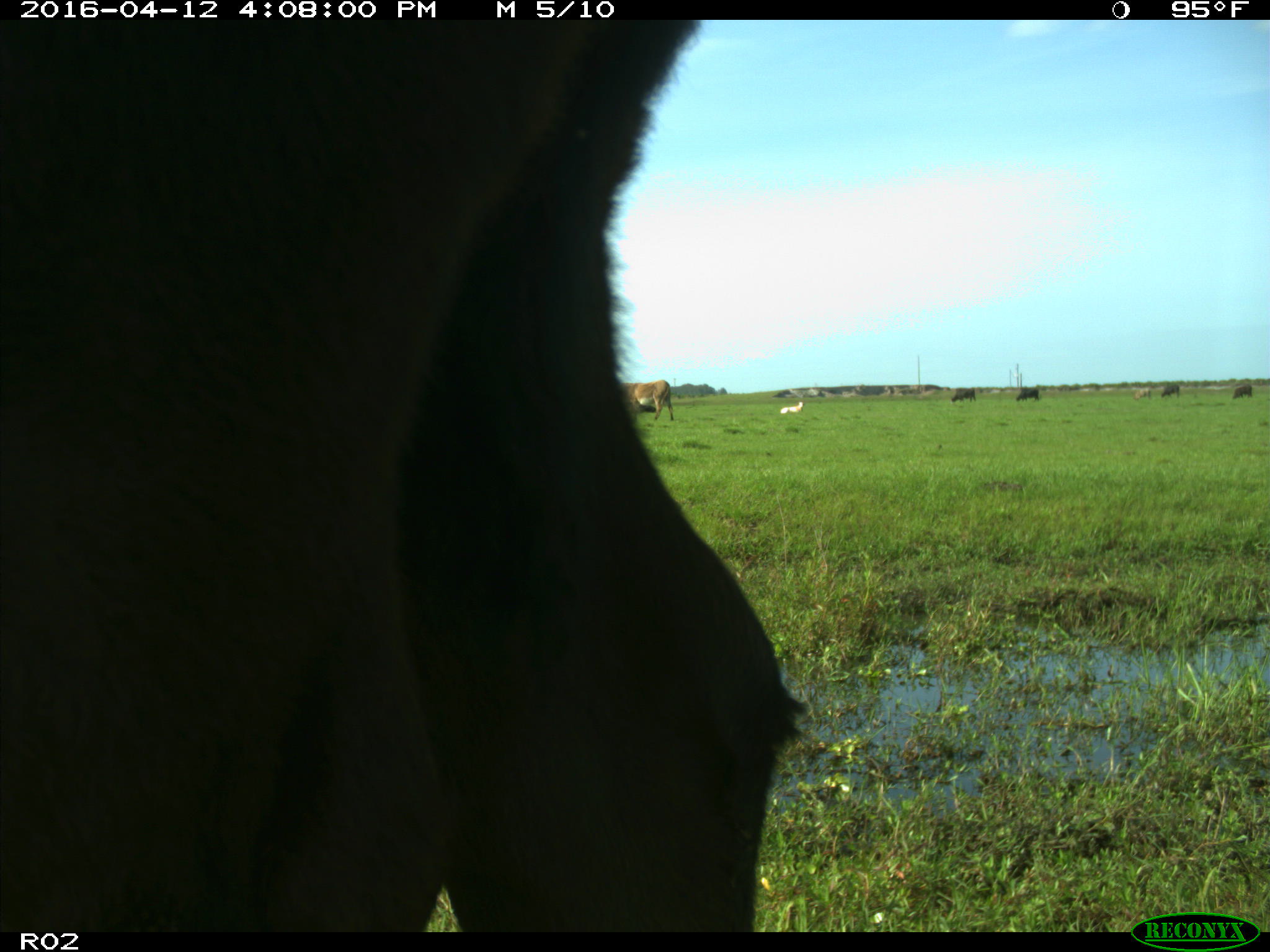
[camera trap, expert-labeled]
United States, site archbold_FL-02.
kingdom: Animalia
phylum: Chordata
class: Mammalia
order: Artiodactyla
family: Bovidae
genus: Bos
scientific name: Bos taurus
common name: domestic cow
Bos taurus (domestic cow).